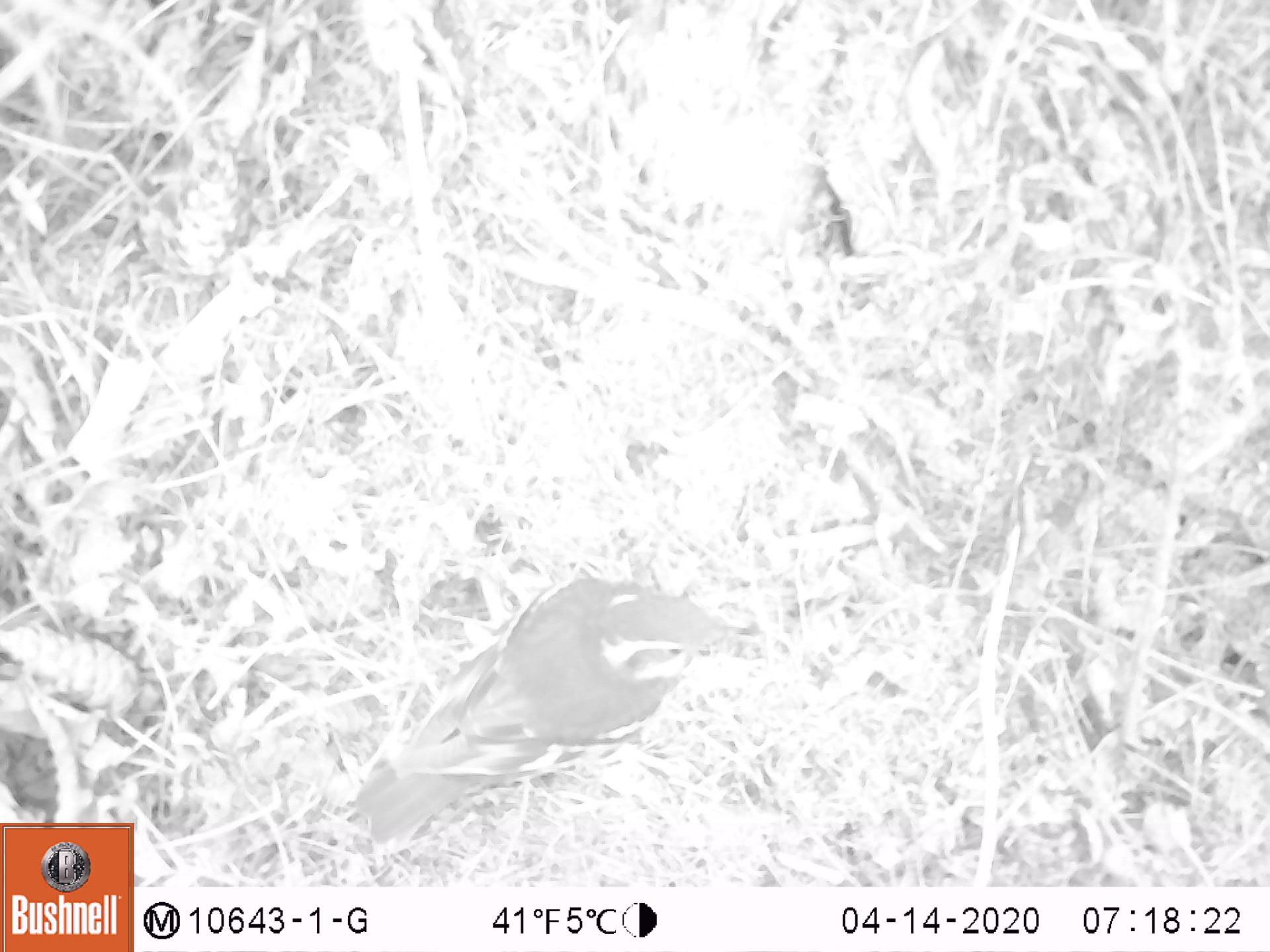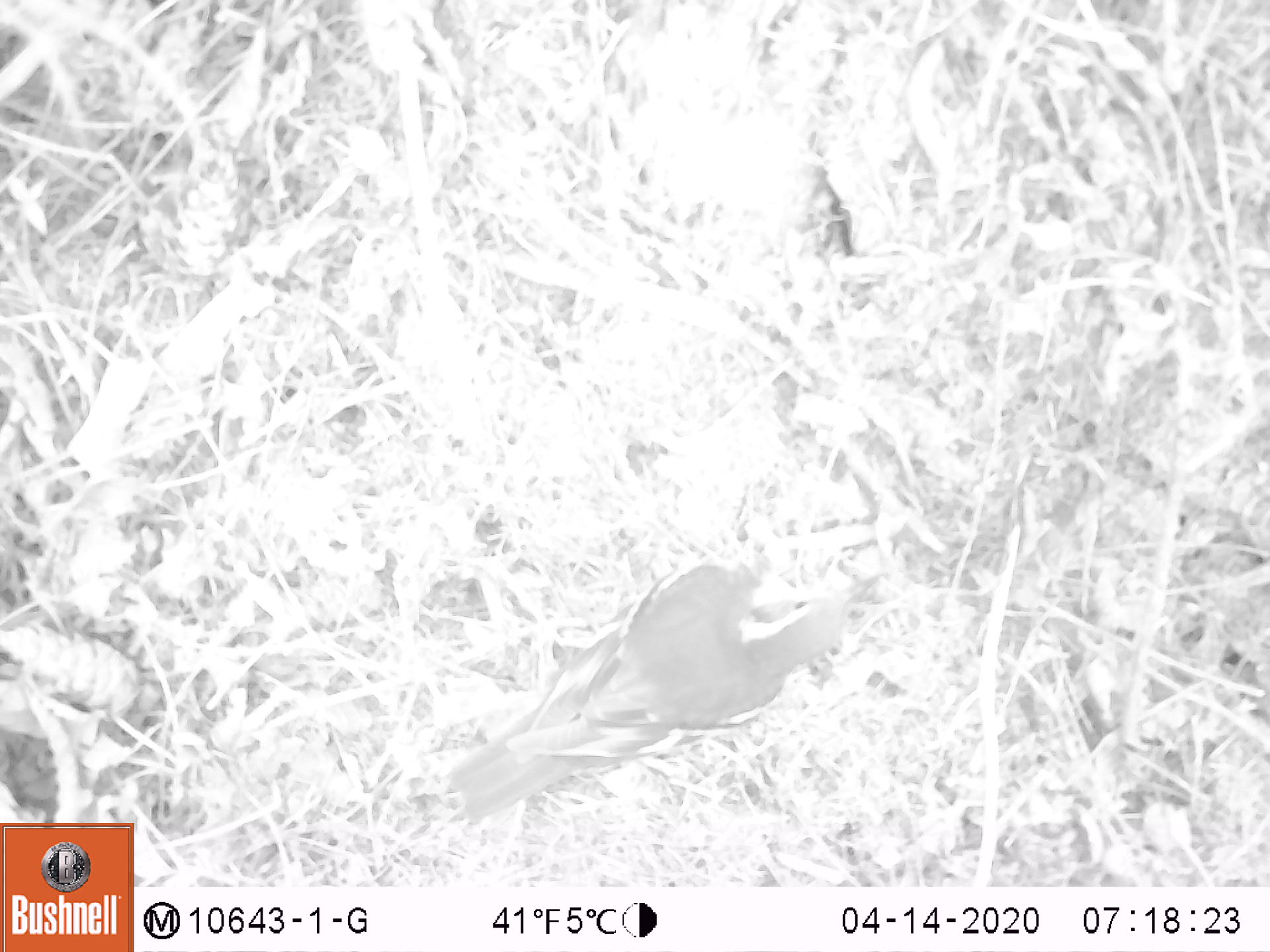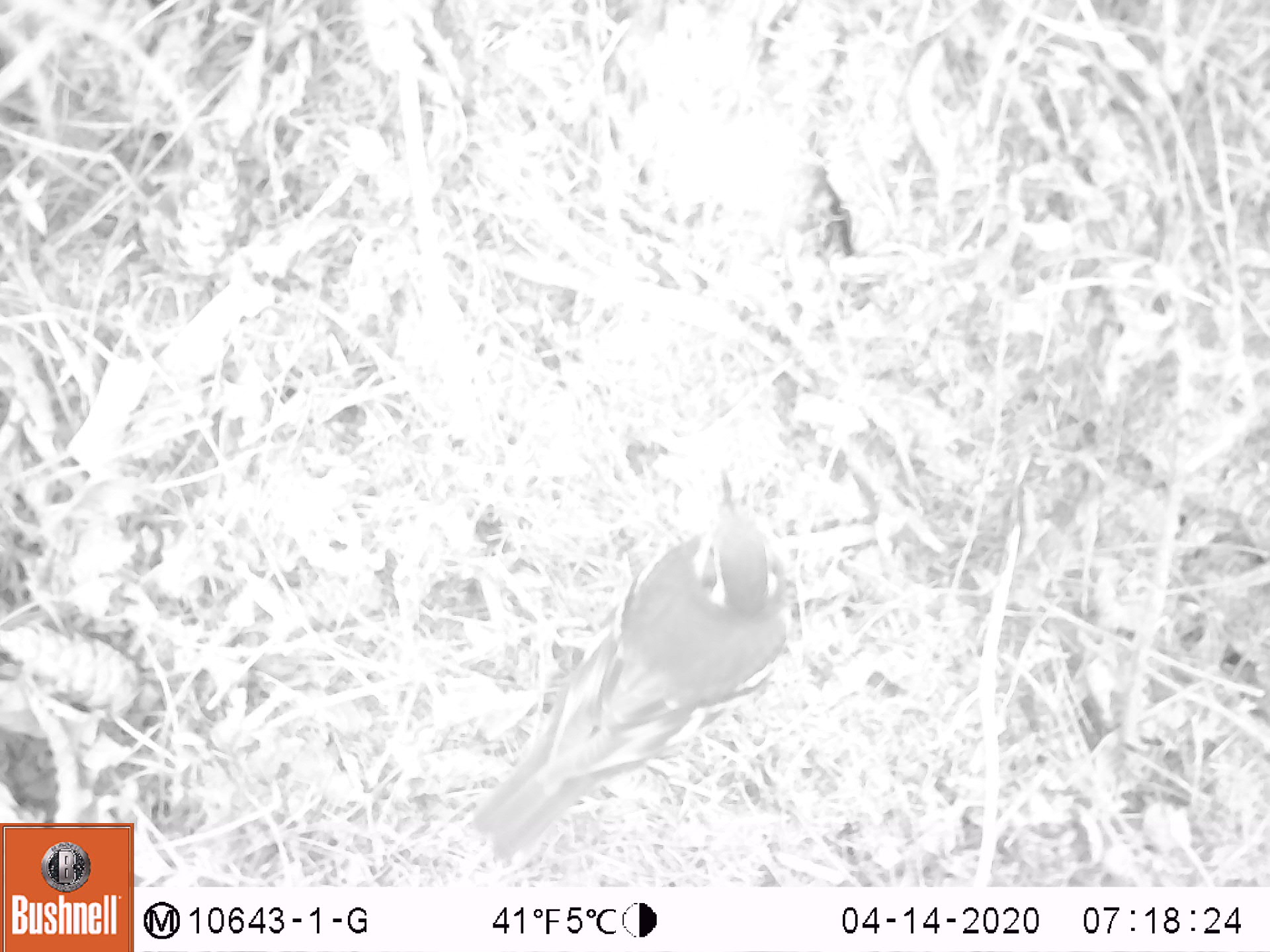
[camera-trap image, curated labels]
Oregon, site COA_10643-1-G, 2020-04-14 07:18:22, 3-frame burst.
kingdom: Animalia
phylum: Chordata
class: Aves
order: Passeriformes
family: Turdidae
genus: Ixoreus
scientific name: Ixoreus naevius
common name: varied thrush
Varied thrush (Ixoreus naevius).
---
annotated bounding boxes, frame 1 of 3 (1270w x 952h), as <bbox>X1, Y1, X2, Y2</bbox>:
varied thrush: <bbox>354, 567, 750, 839</bbox>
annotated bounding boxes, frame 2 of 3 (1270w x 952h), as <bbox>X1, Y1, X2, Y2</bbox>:
varied thrush: <bbox>444, 563, 883, 820</bbox>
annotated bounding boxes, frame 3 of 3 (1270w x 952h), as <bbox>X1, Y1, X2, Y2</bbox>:
varied thrush: <bbox>482, 473, 792, 861</bbox>